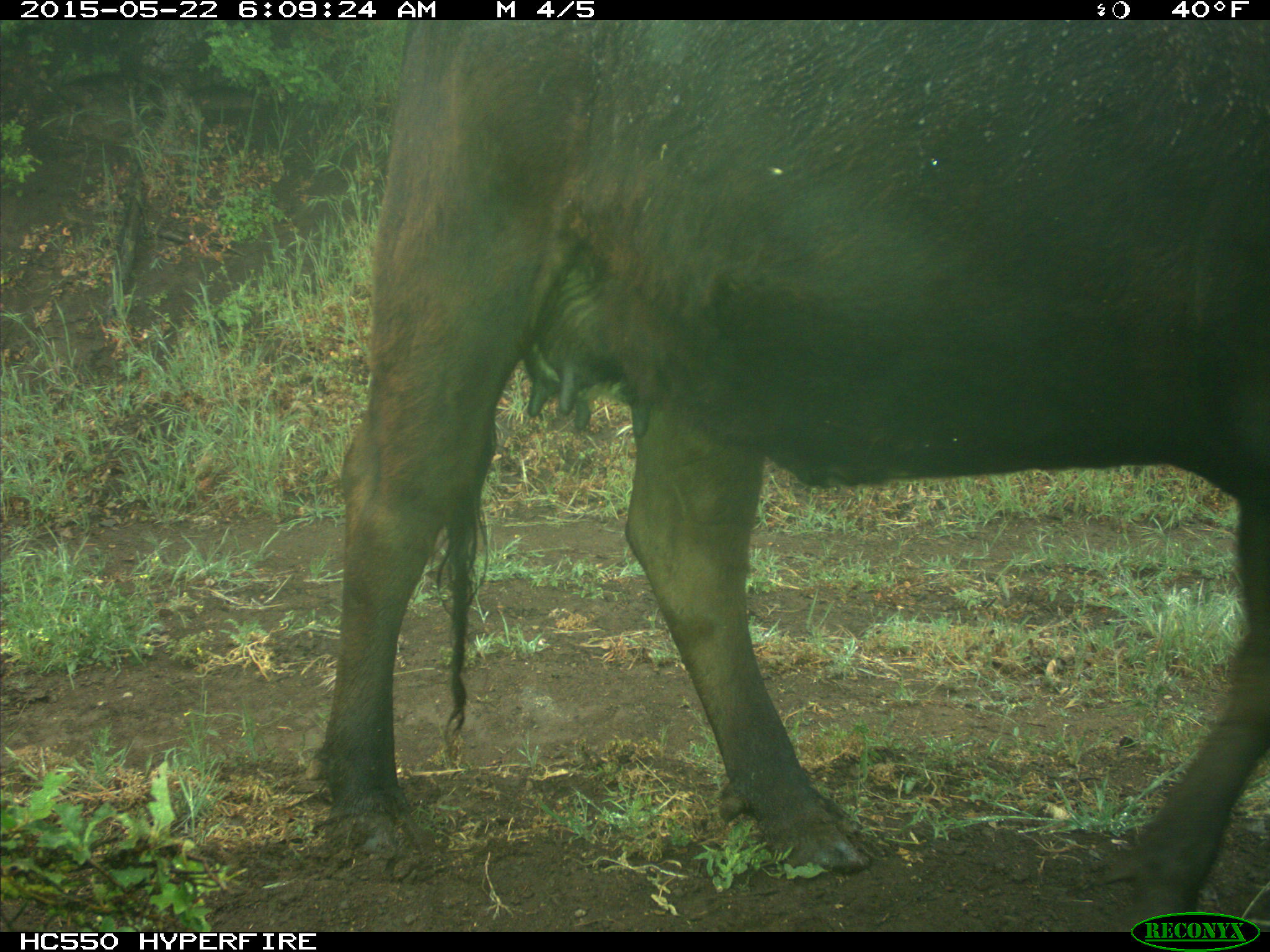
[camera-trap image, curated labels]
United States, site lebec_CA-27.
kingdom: Animalia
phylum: Chordata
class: Mammalia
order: Artiodactyla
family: Bovidae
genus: Bos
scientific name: Bos taurus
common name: domestic cow